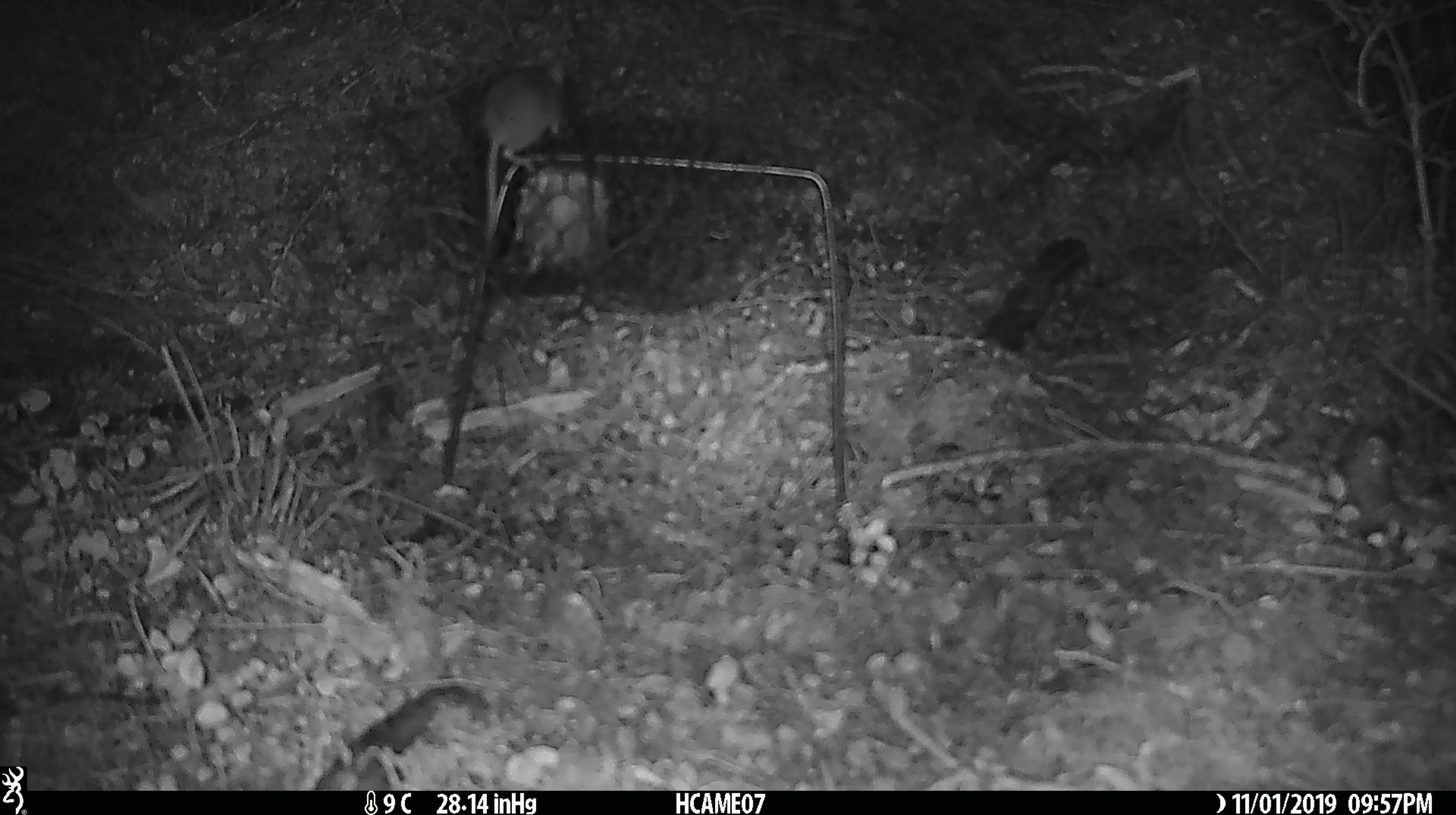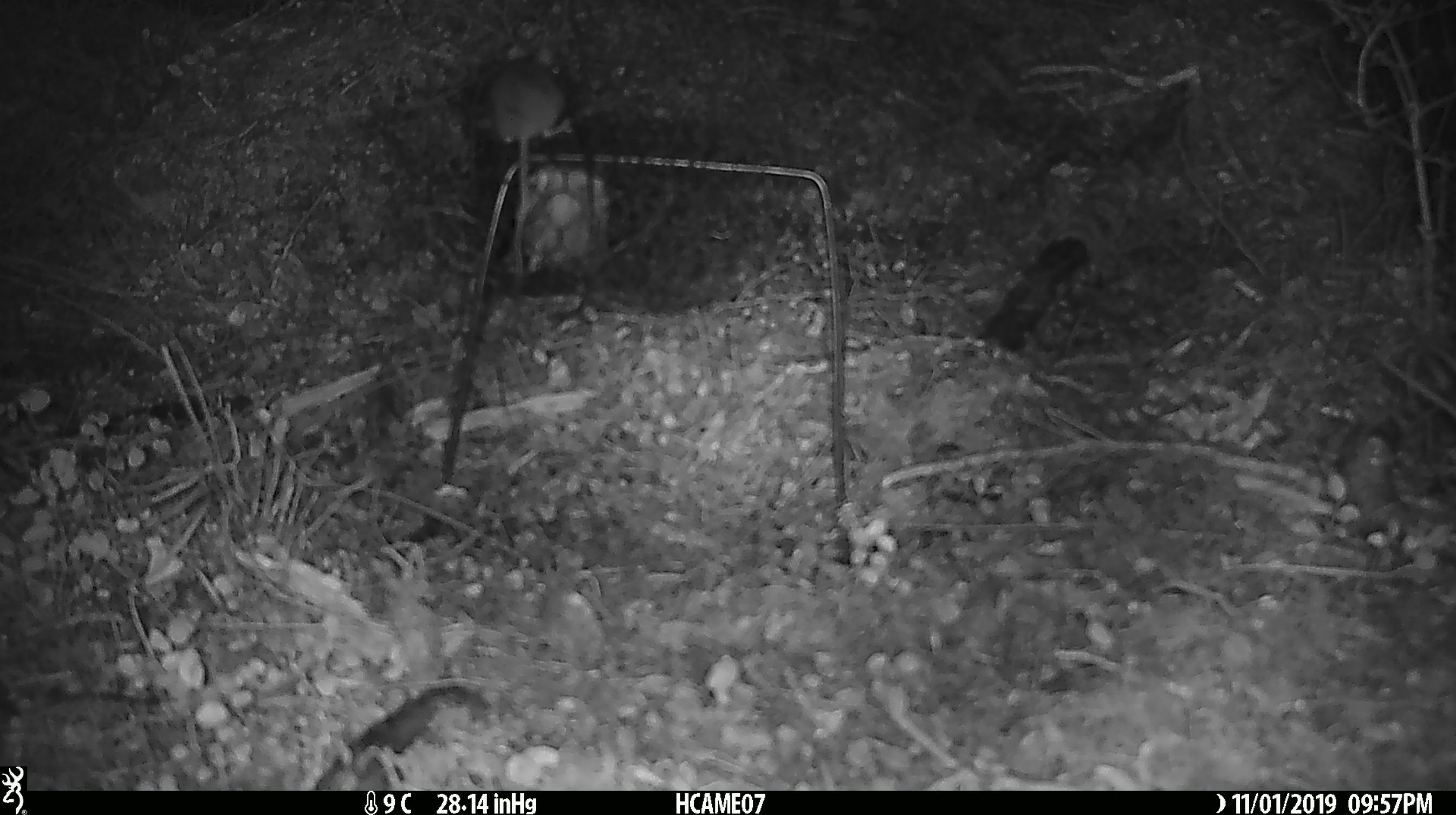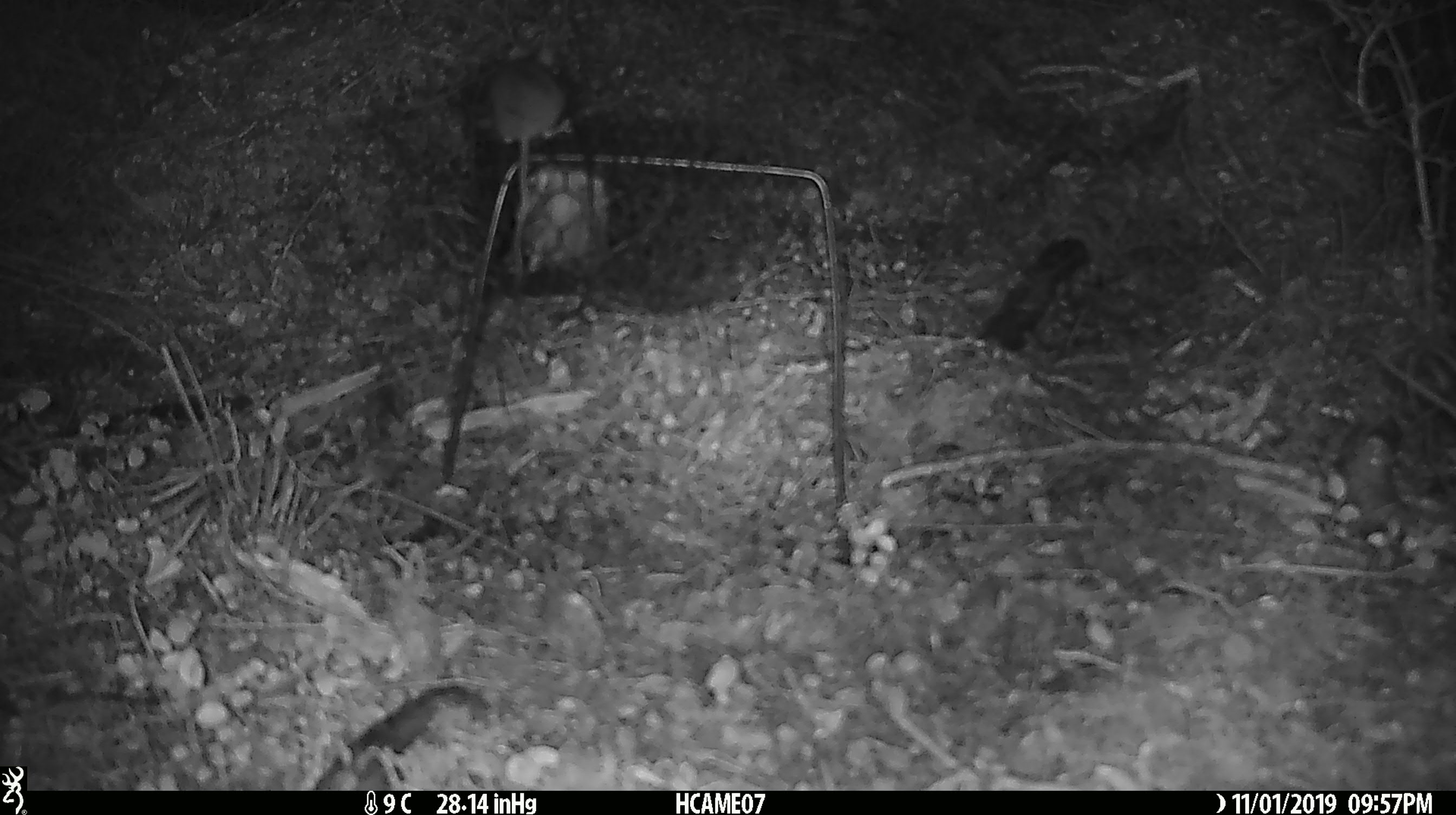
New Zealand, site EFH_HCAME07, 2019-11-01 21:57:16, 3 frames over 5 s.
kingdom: Animalia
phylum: Chordata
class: Mammalia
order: Rodentia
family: Muridae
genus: Mus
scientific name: Mus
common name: mouse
Mouse (Mus).